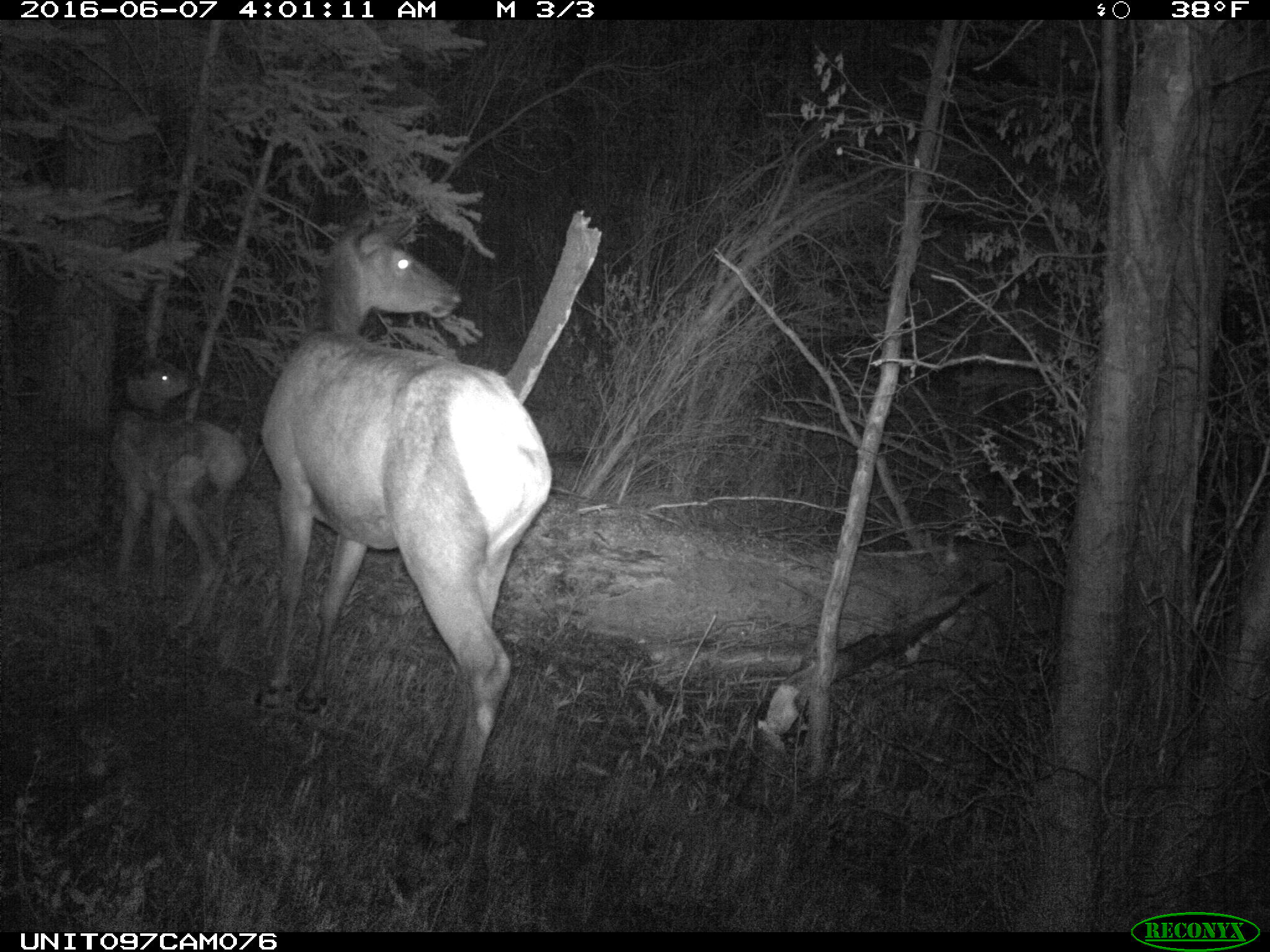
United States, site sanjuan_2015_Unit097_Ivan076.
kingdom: Animalia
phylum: Chordata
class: Mammalia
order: Artiodactyla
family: Cervidae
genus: Cervus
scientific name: Cervus elaphus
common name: red deer